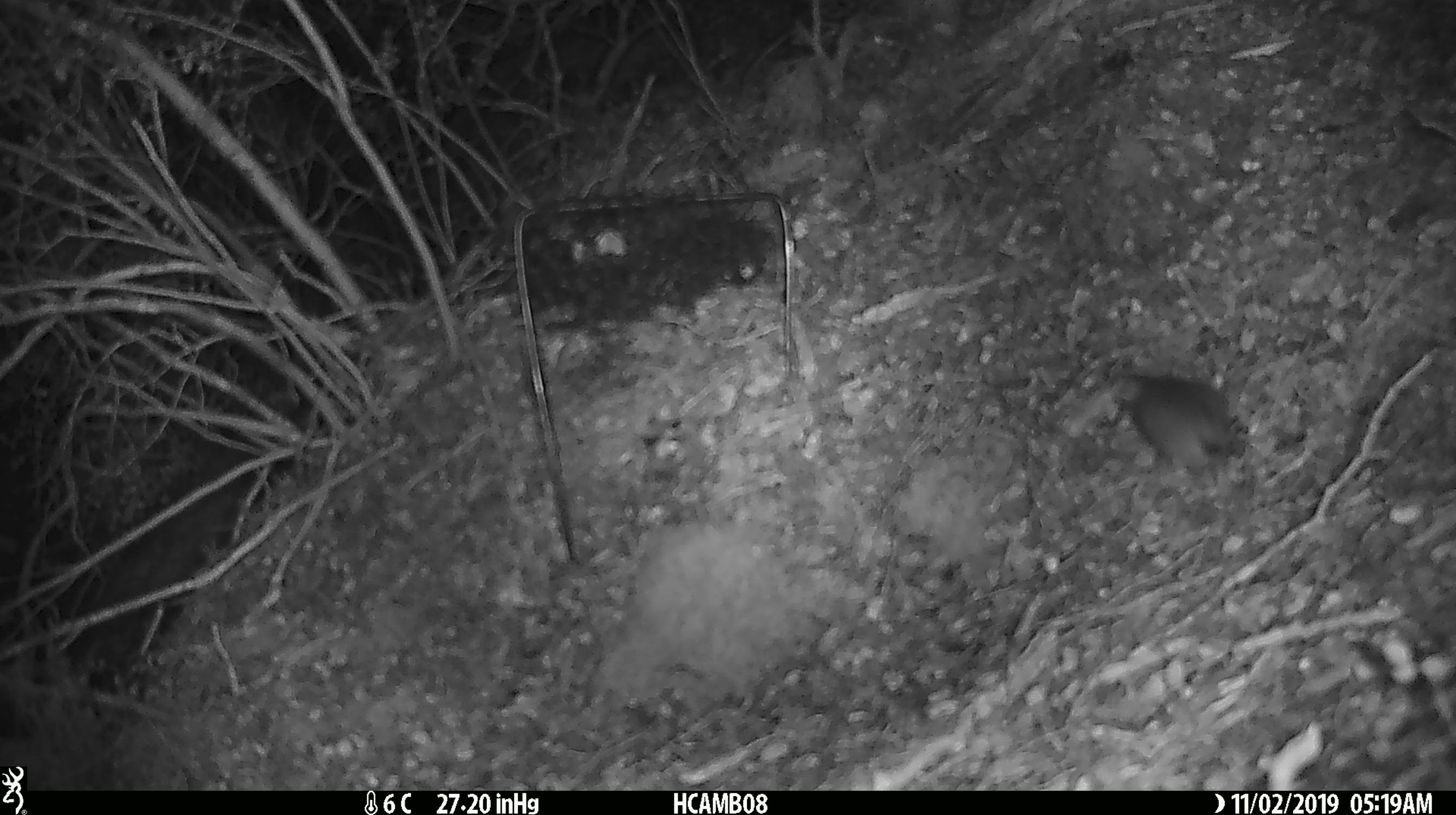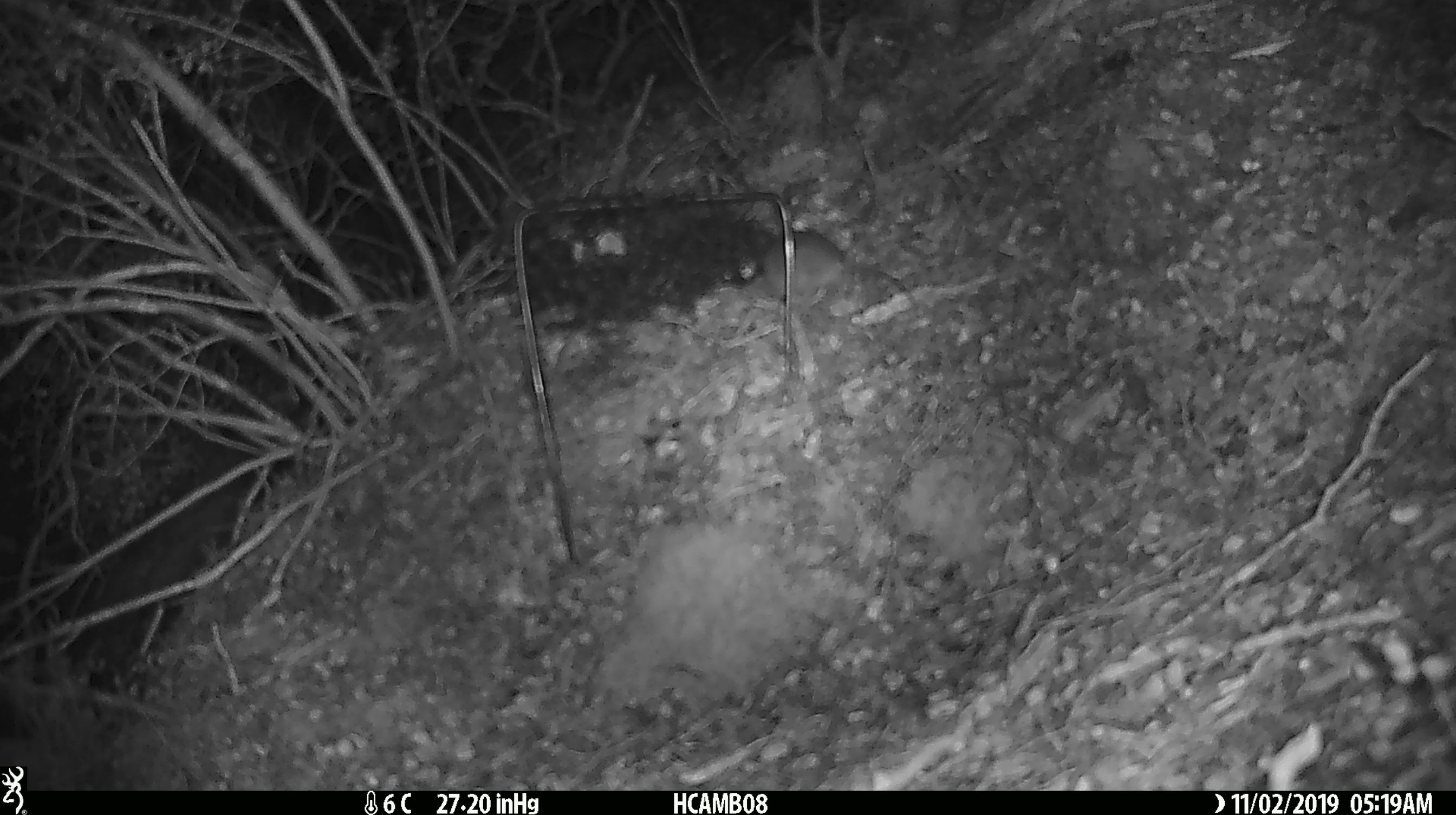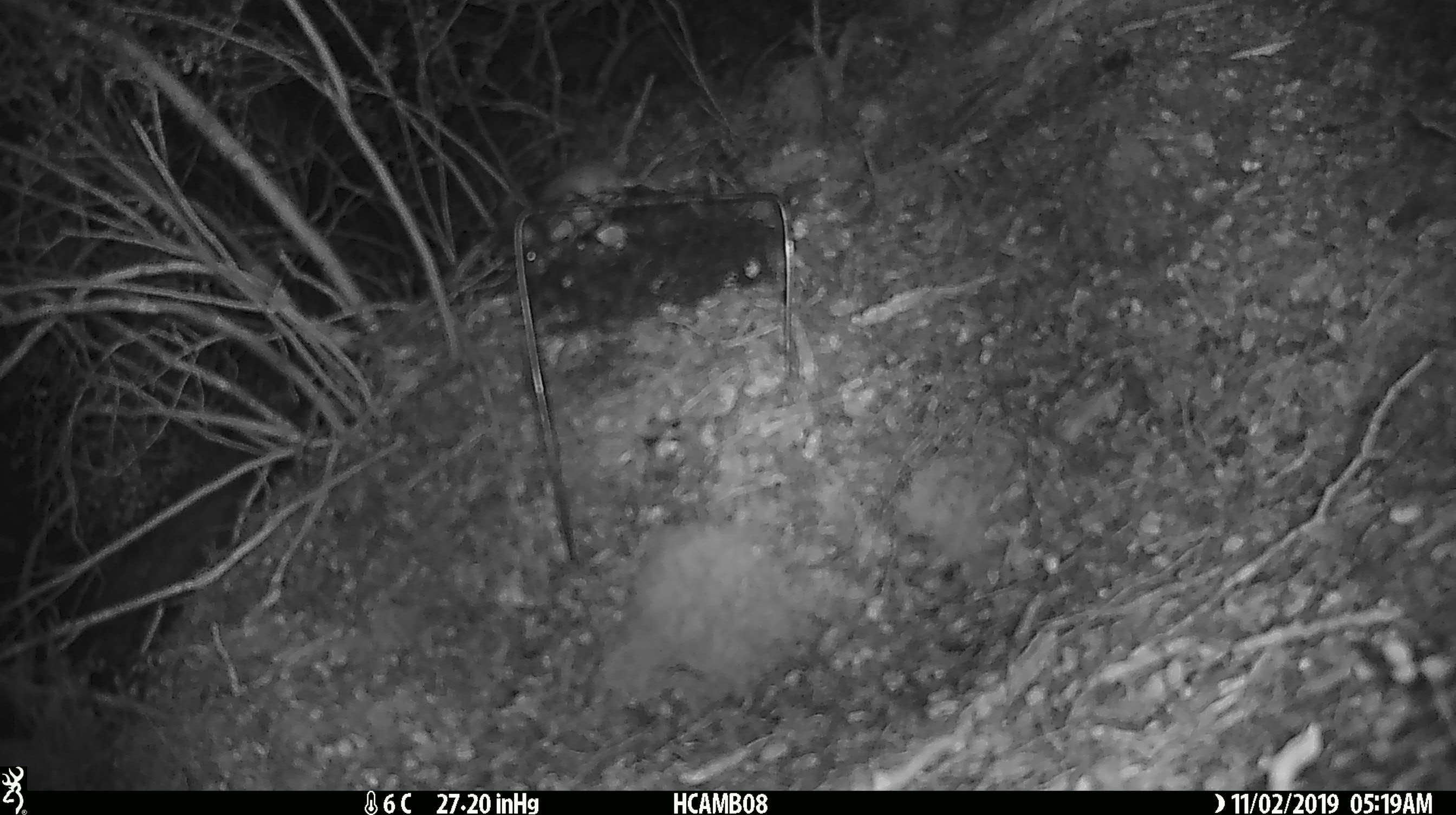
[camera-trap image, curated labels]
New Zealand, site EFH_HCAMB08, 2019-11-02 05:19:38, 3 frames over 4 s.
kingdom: Animalia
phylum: Chordata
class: Mammalia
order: Rodentia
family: Muridae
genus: Mus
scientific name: Mus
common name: mouse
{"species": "mouse (Mus)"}